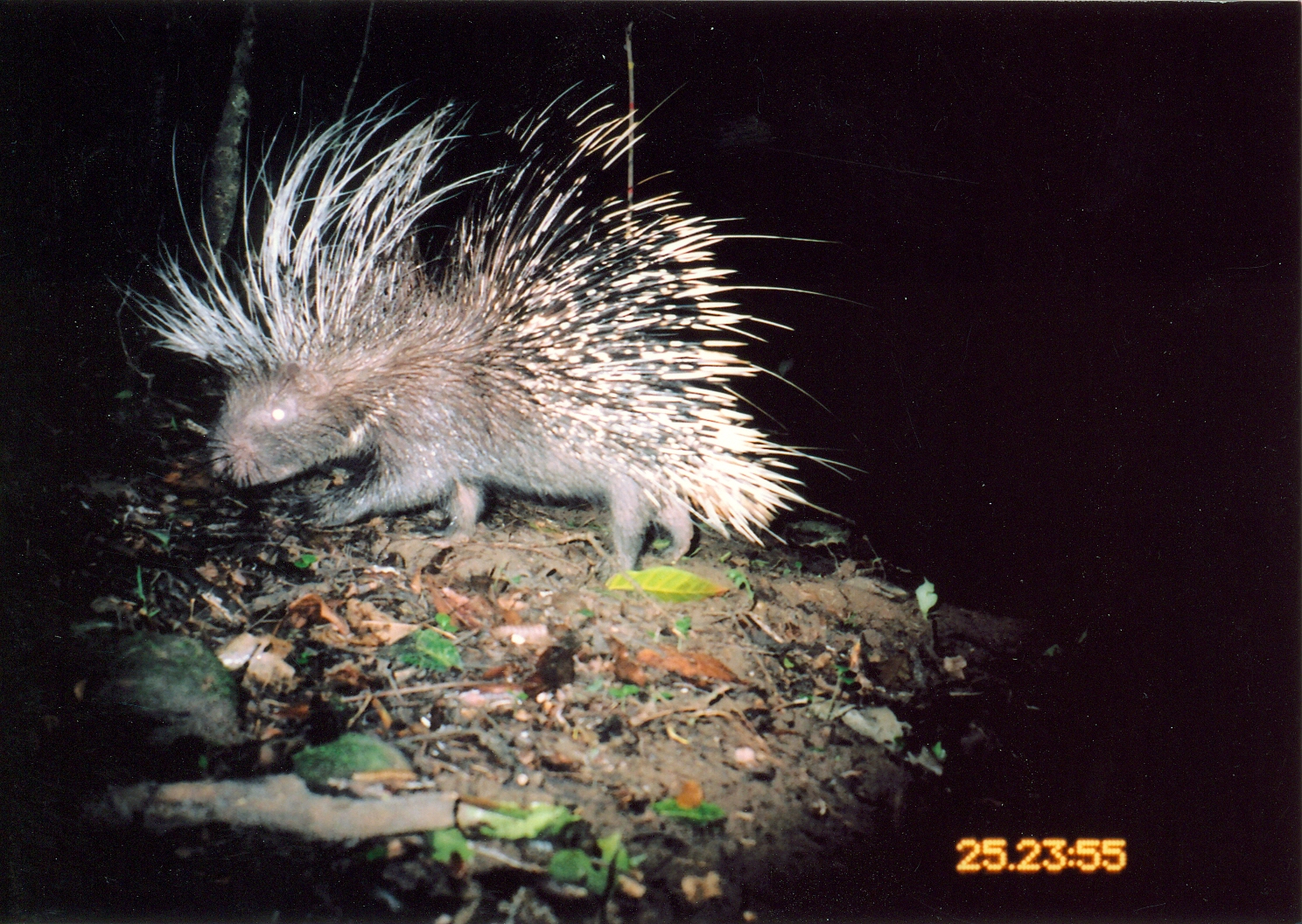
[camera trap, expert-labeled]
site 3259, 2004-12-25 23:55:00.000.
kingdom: Animalia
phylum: Chordata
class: Mammalia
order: Rodentia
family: Hystricidae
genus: Hystrix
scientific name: Hystrix africaeaustralis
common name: cape porcupine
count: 1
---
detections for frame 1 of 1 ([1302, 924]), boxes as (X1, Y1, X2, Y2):
hystrix africaeaustralis: (99, 72, 866, 582)